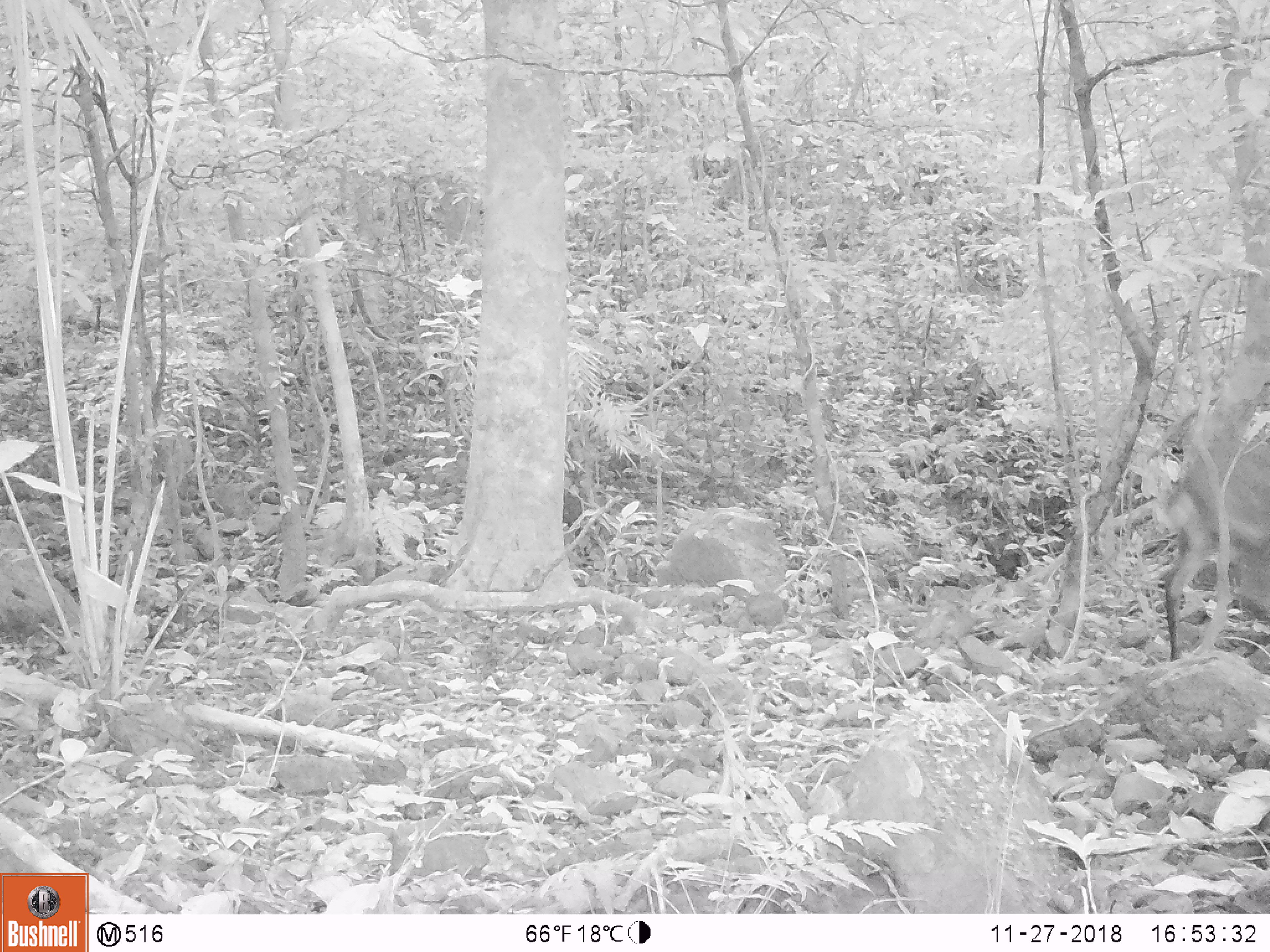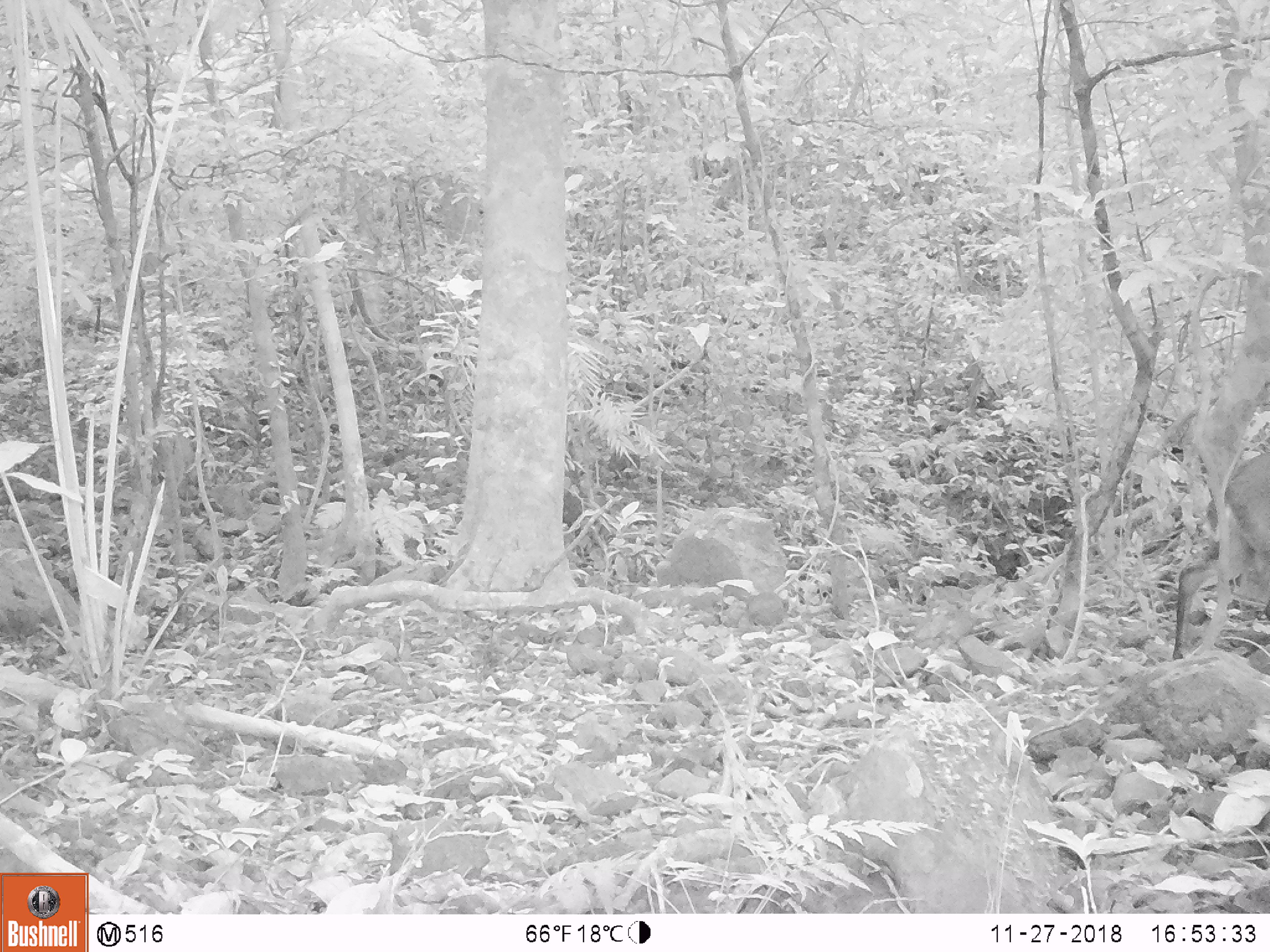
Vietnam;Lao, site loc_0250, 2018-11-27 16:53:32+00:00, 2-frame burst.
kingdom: Animalia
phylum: Chordata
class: Mammalia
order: Artiodactyla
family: Cervidae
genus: Muntiacus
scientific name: Muntiacus vuquangensis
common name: large-antlered muntjac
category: large antlered muntjac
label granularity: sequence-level